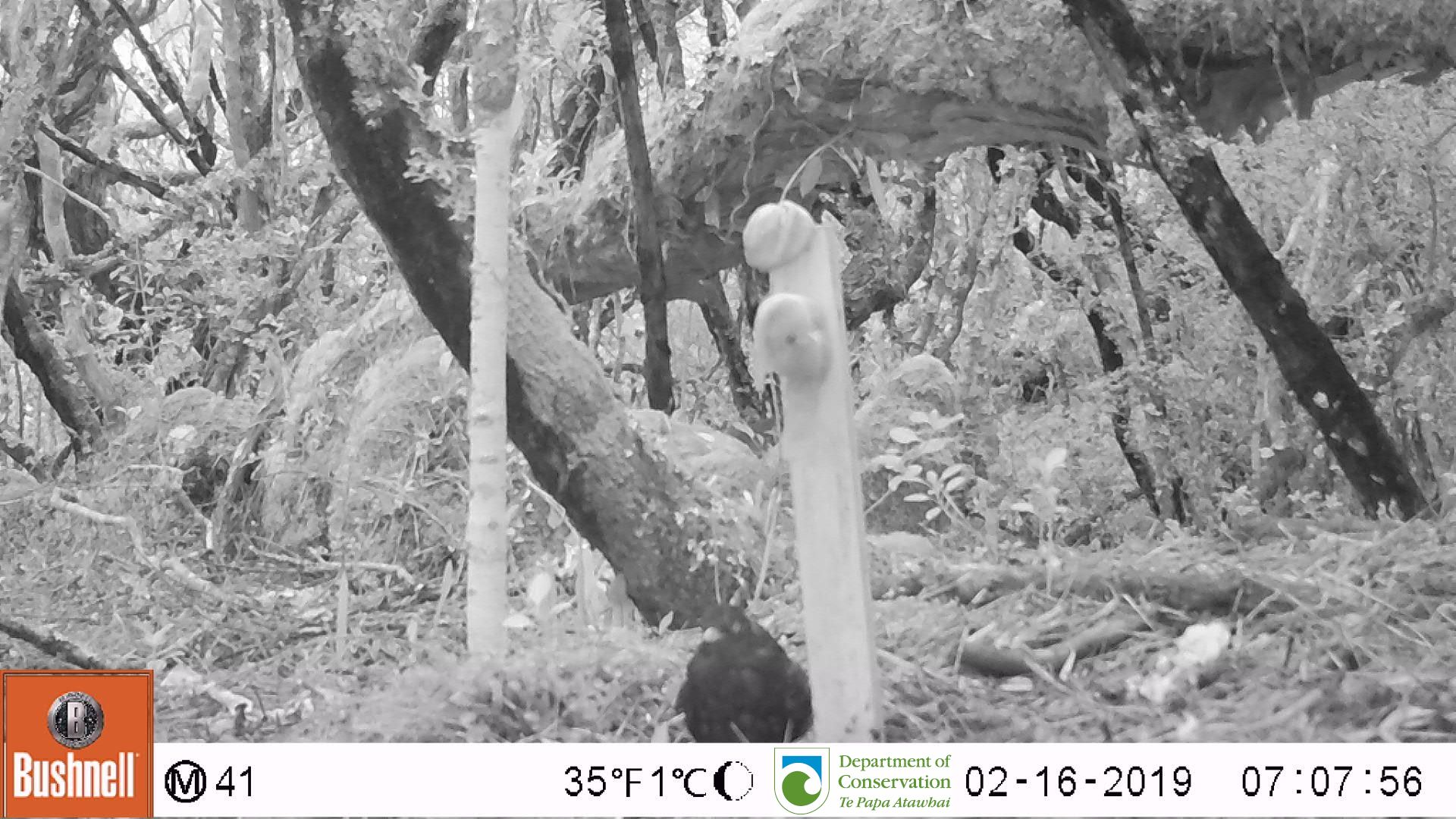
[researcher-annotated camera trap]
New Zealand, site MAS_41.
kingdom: Animalia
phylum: Chordata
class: Aves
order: Passeriformes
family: Turdidae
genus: Turdus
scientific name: Turdus merula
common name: eurasian blackbird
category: blackbird